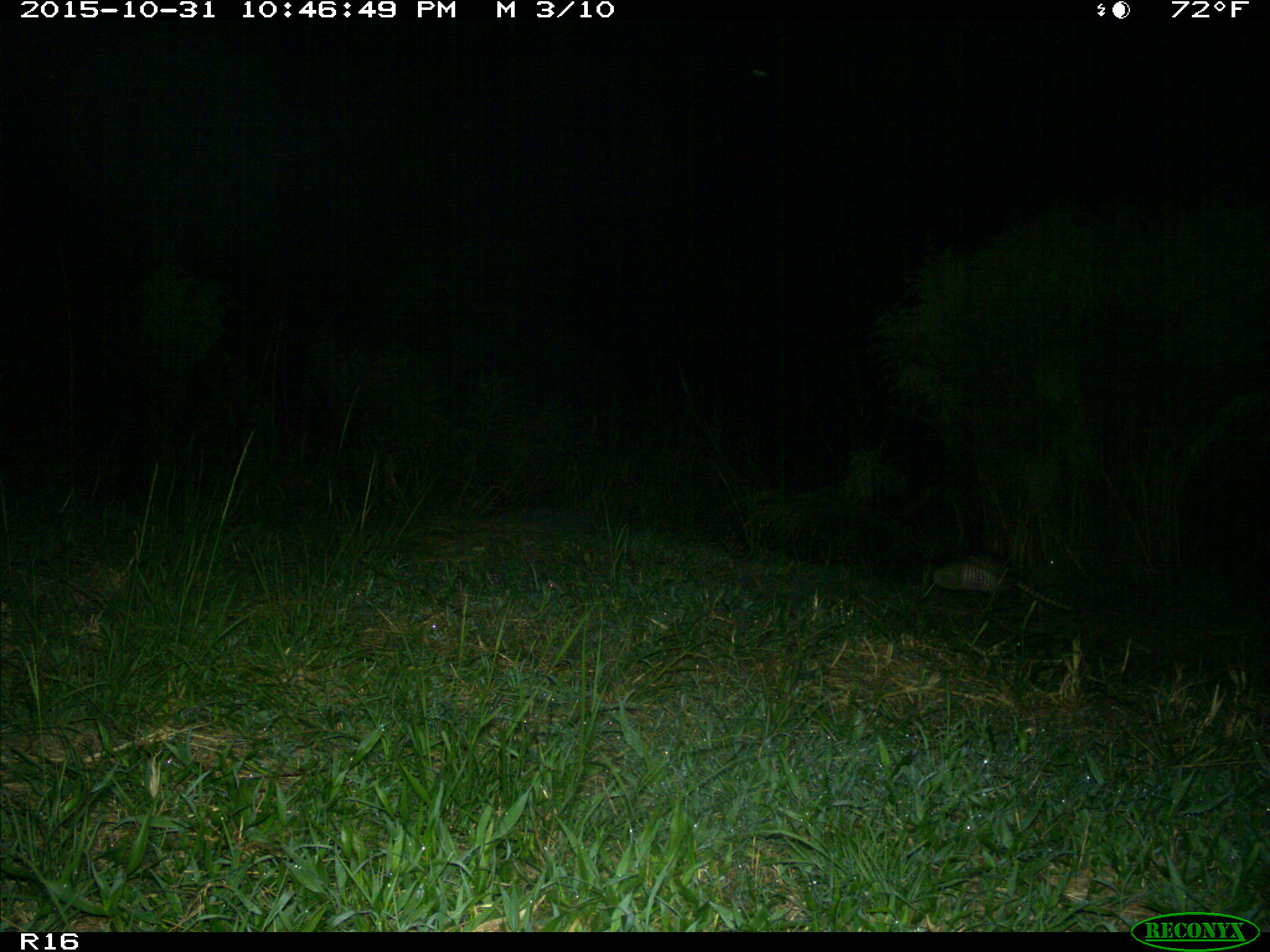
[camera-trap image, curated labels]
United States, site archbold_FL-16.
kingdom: Animalia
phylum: Chordata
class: Mammalia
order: Cingulata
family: Dasypodidae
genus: Dasypus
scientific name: Dasypus novemcinctus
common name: nine-banded armadillo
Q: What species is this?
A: Dasypus novemcinctus (nine-banded armadillo).